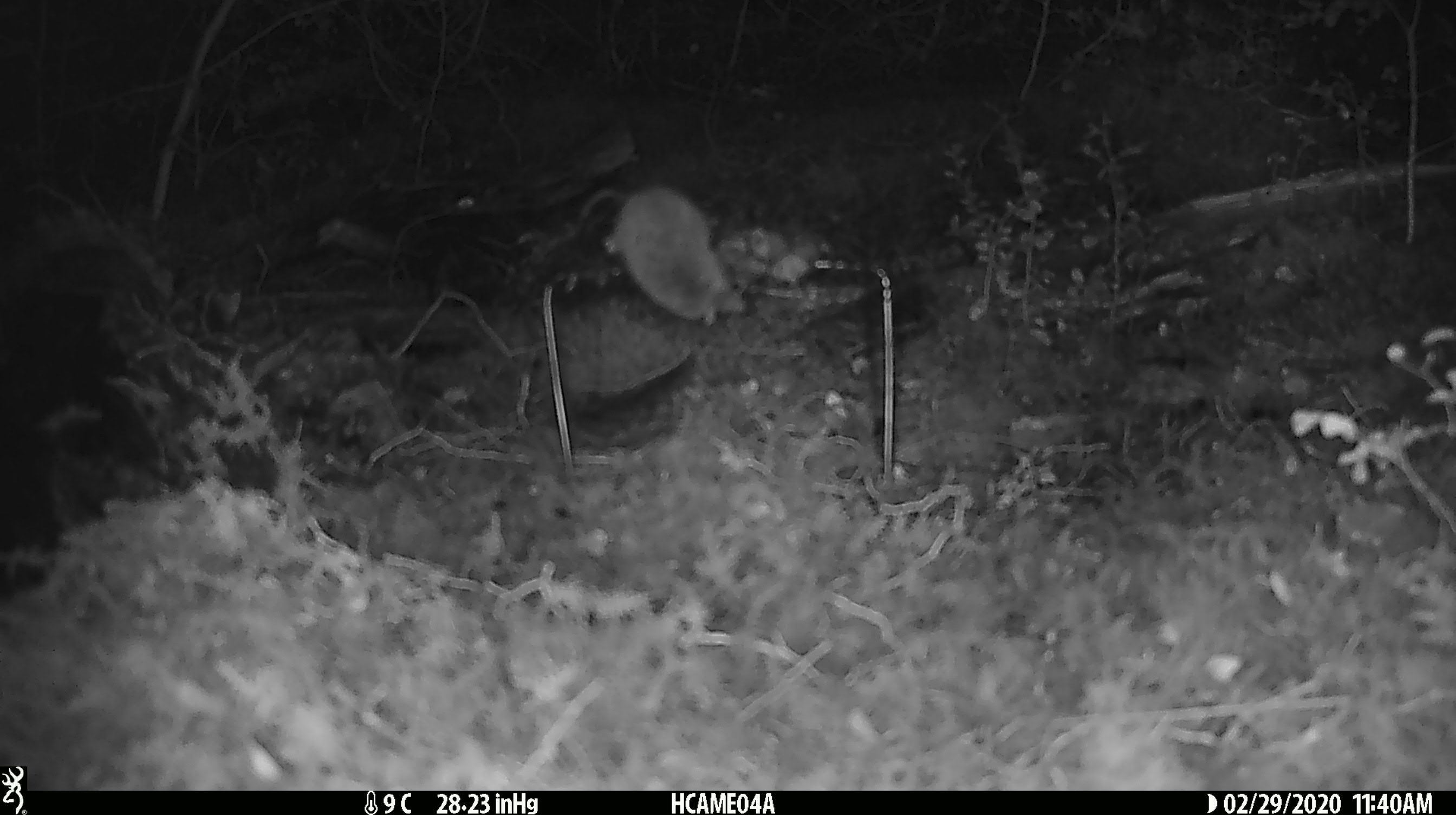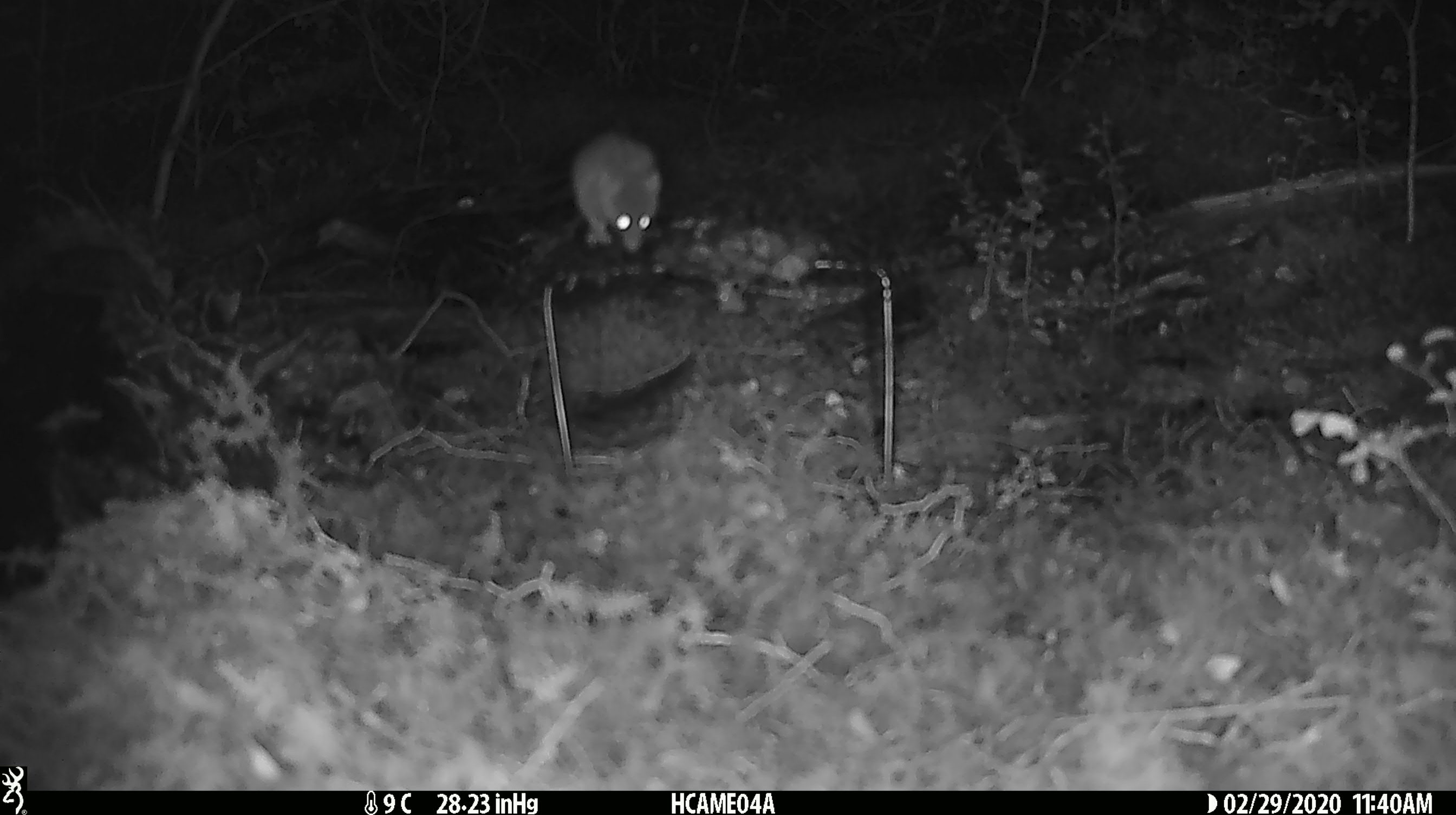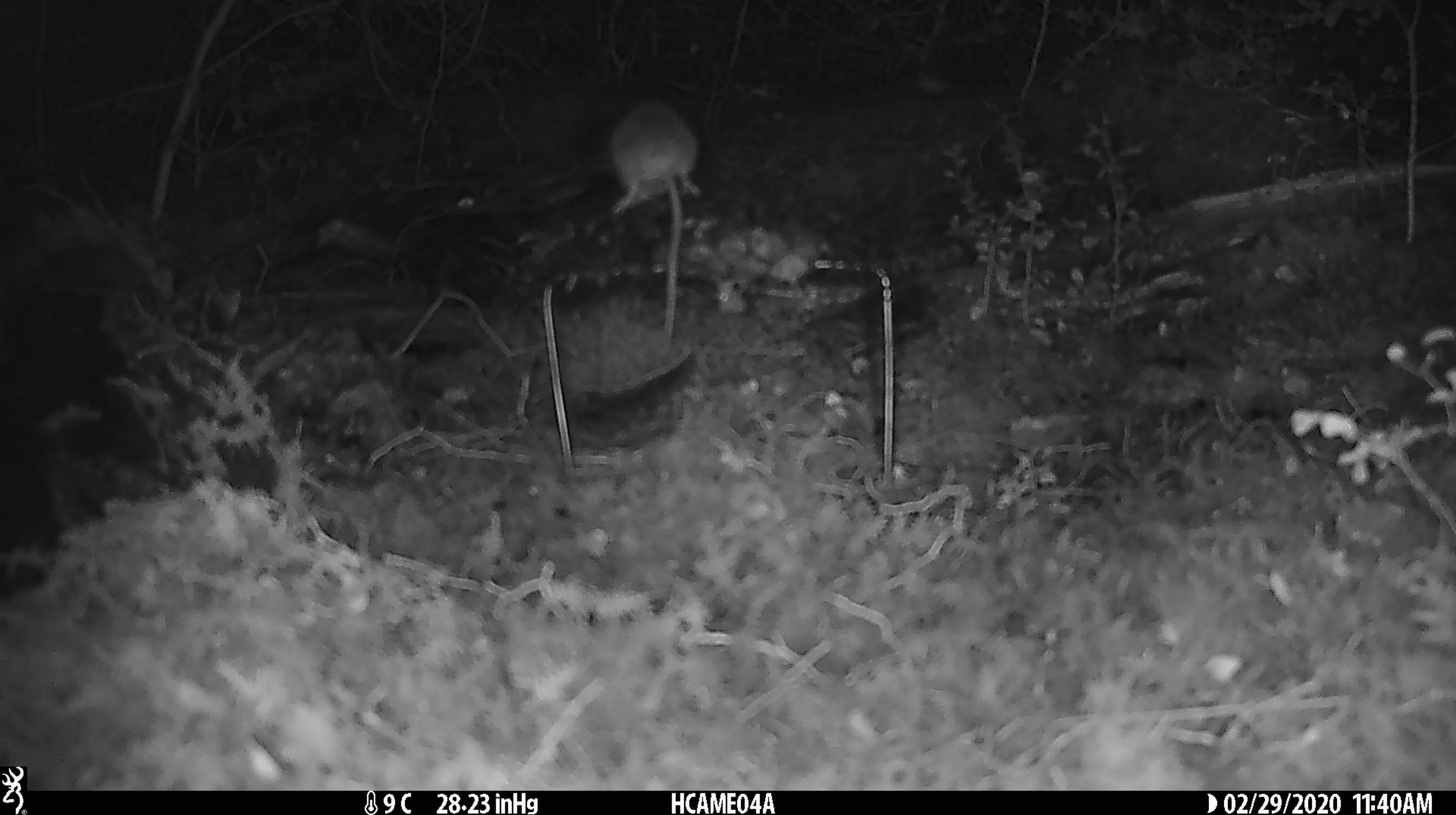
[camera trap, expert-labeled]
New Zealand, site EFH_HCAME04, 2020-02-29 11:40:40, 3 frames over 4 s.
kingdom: Animalia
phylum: Chordata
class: Mammalia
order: Rodentia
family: Muridae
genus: Mus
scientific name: Mus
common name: mouse